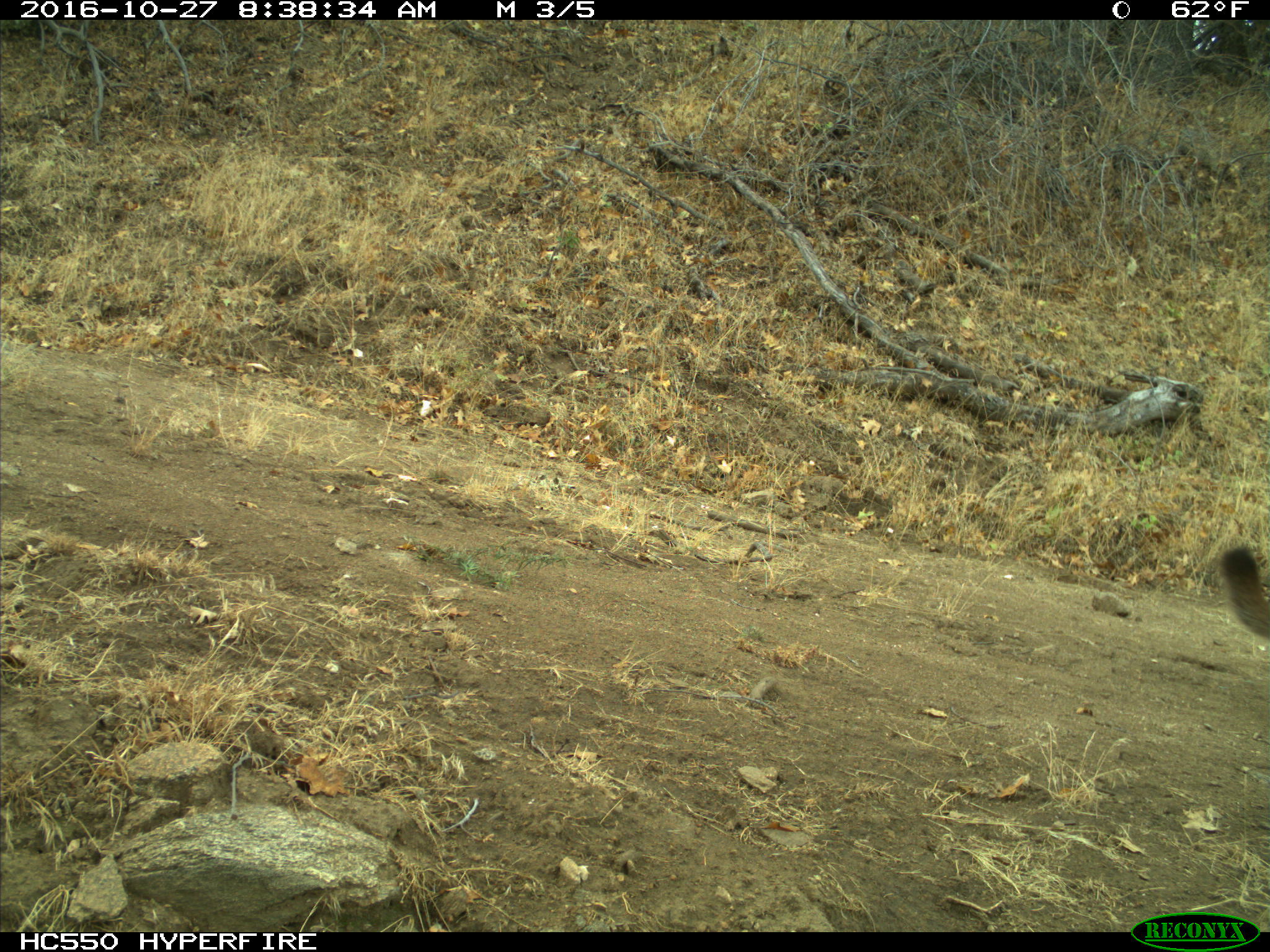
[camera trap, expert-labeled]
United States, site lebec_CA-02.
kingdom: Animalia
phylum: Chordata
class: Mammalia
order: Carnivora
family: Felidae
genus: Puma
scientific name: Puma concolor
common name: mountain lion